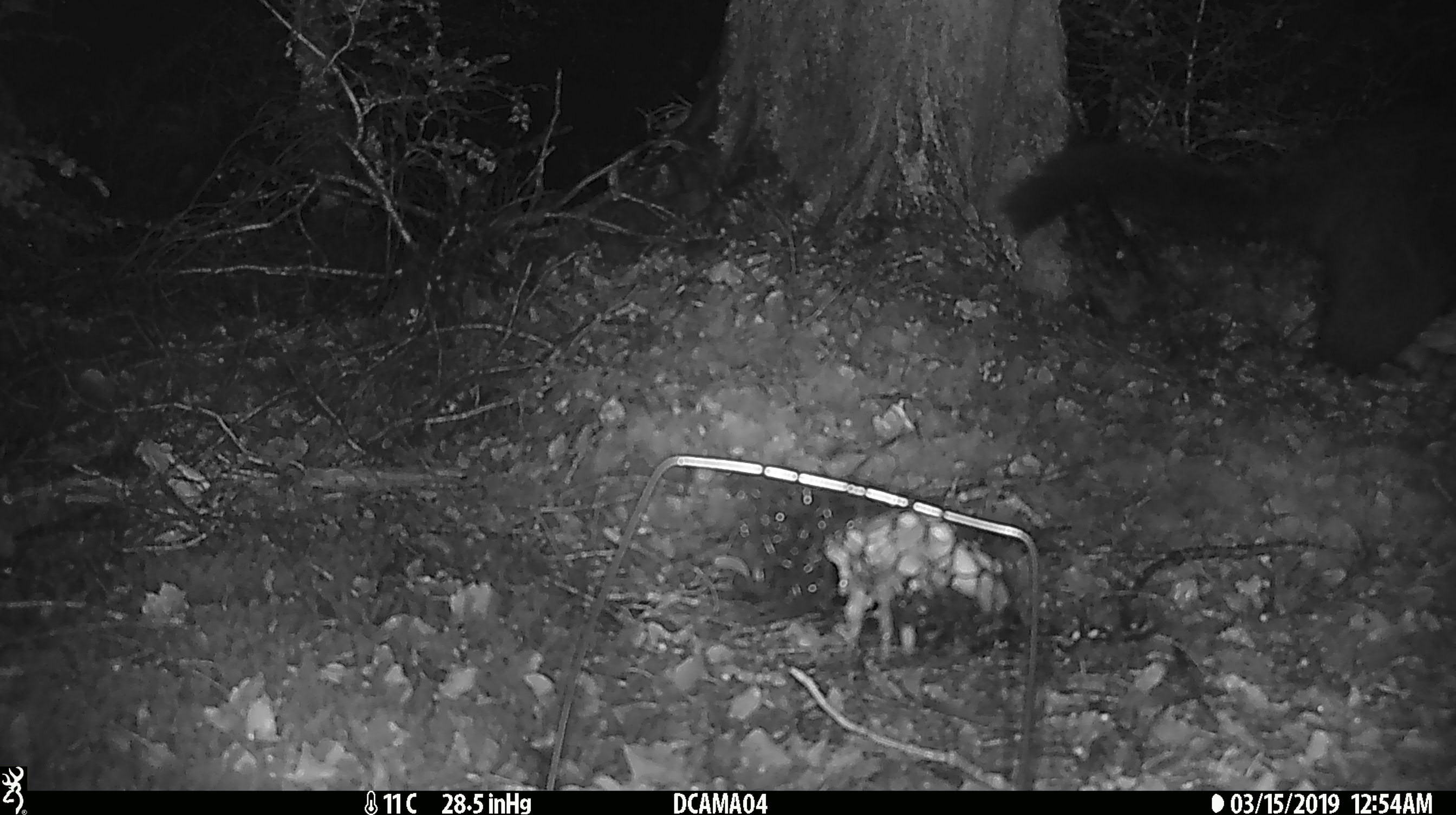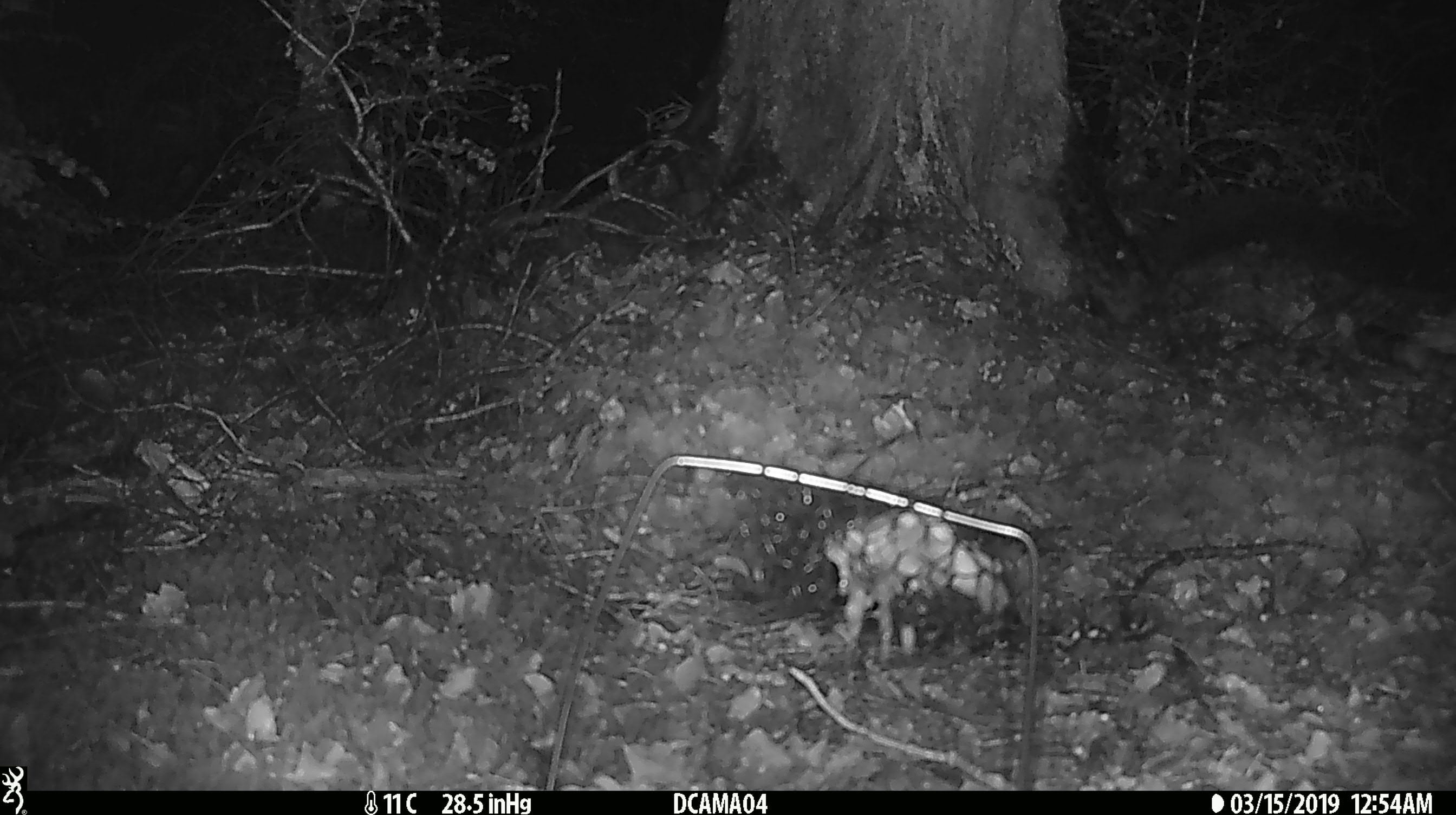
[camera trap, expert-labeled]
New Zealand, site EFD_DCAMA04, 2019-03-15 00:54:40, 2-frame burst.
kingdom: Animalia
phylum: Chordata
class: Mammalia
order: Diprotodontia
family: Phalangeridae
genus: Trichosurus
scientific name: Trichosurus vulpecula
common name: common brushtail possum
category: possum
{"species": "possum (common brushtail possum) (Trichosurus vulpecula)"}